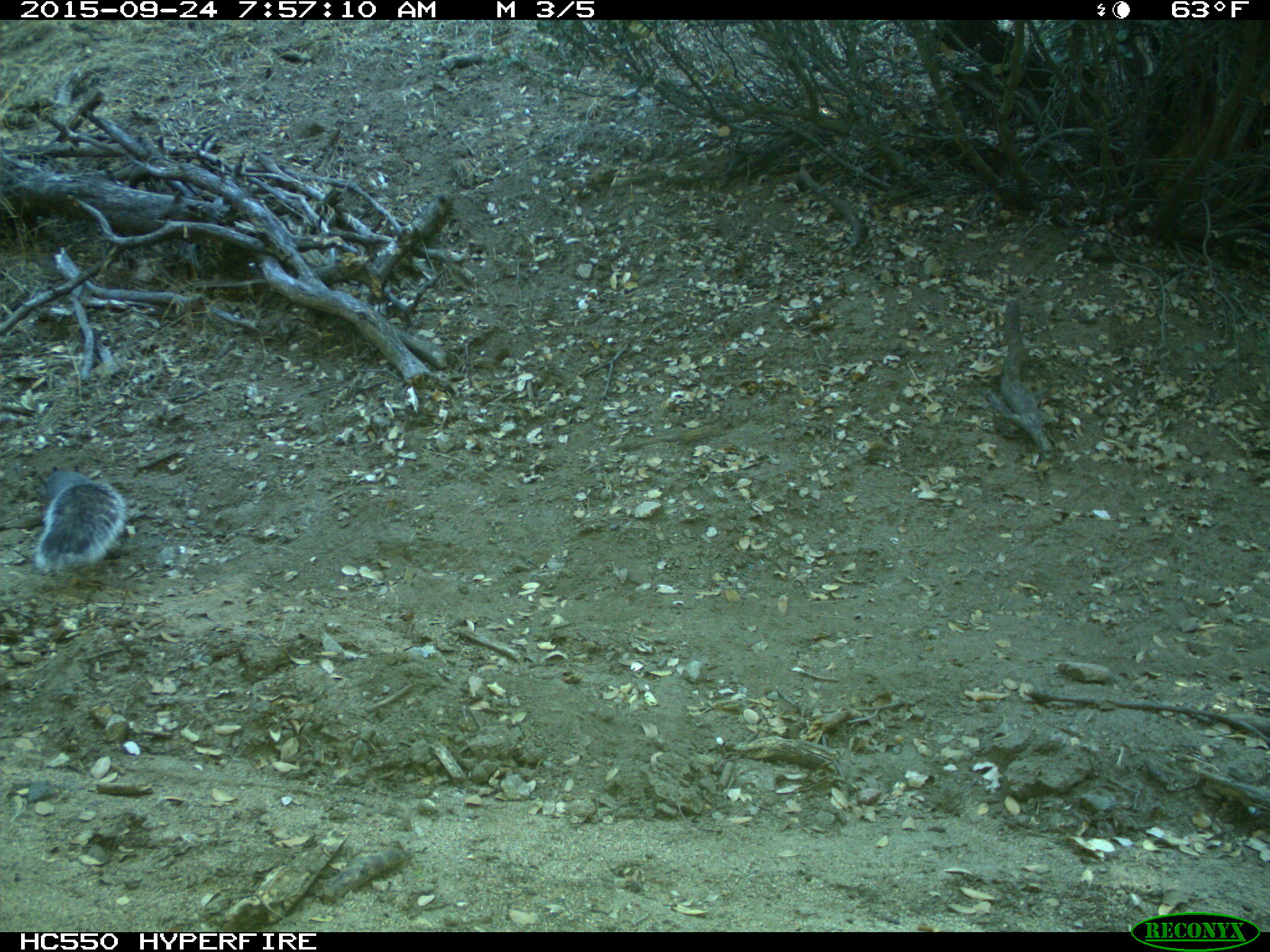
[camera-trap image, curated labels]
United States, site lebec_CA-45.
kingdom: Animalia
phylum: Chordata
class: Mammalia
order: Rodentia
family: Sciuridae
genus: Sciurus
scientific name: Sciurus carolinensis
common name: eastern gray squirrel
Sciurus carolinensis (eastern gray squirrel).